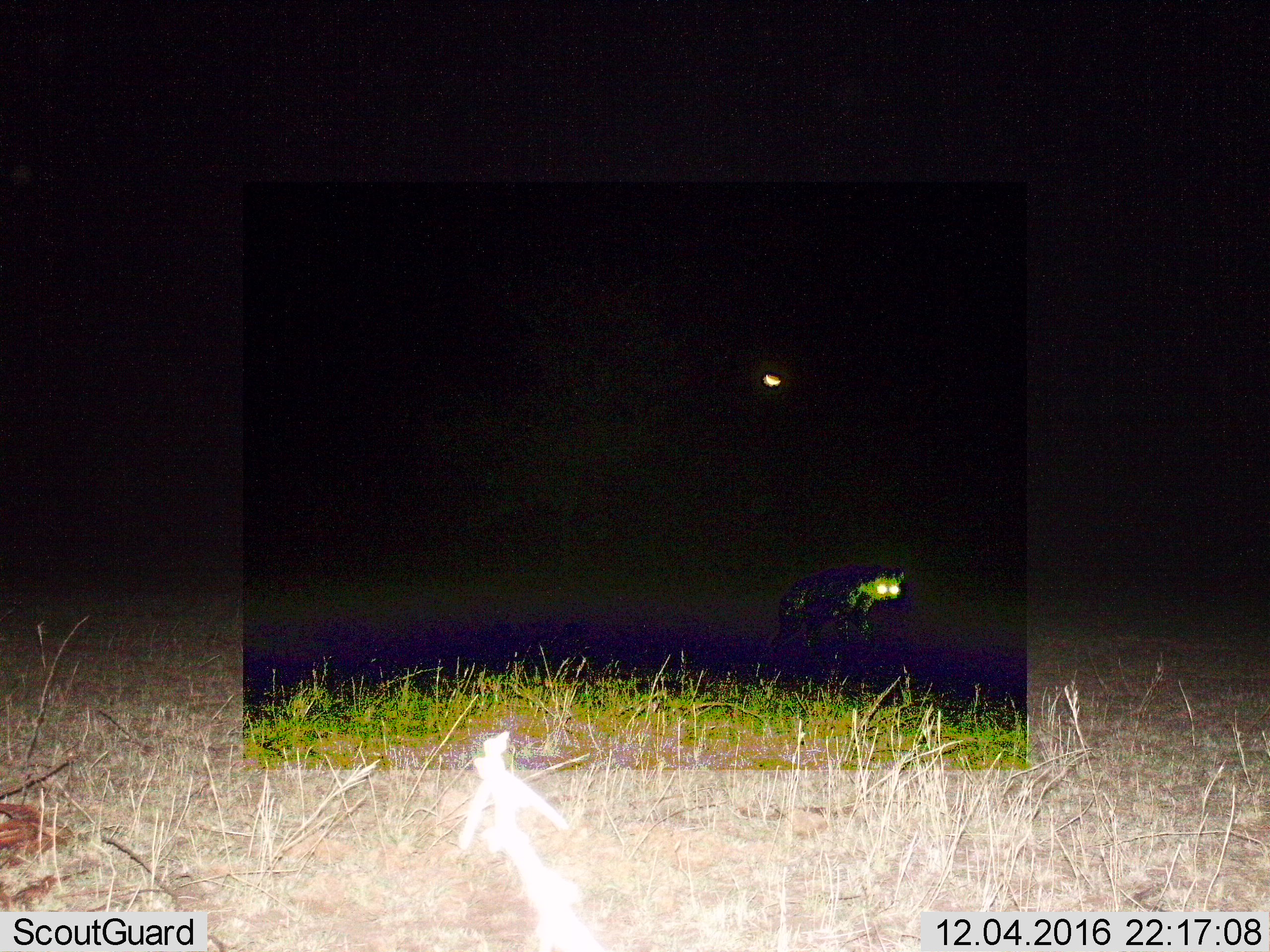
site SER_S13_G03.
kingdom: Animalia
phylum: Chordata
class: Mammalia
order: Carnivora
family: Hyaenidae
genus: Crocuta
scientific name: Crocuta crocuta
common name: spotted hyena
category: hyenaspotted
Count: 1.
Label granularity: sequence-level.